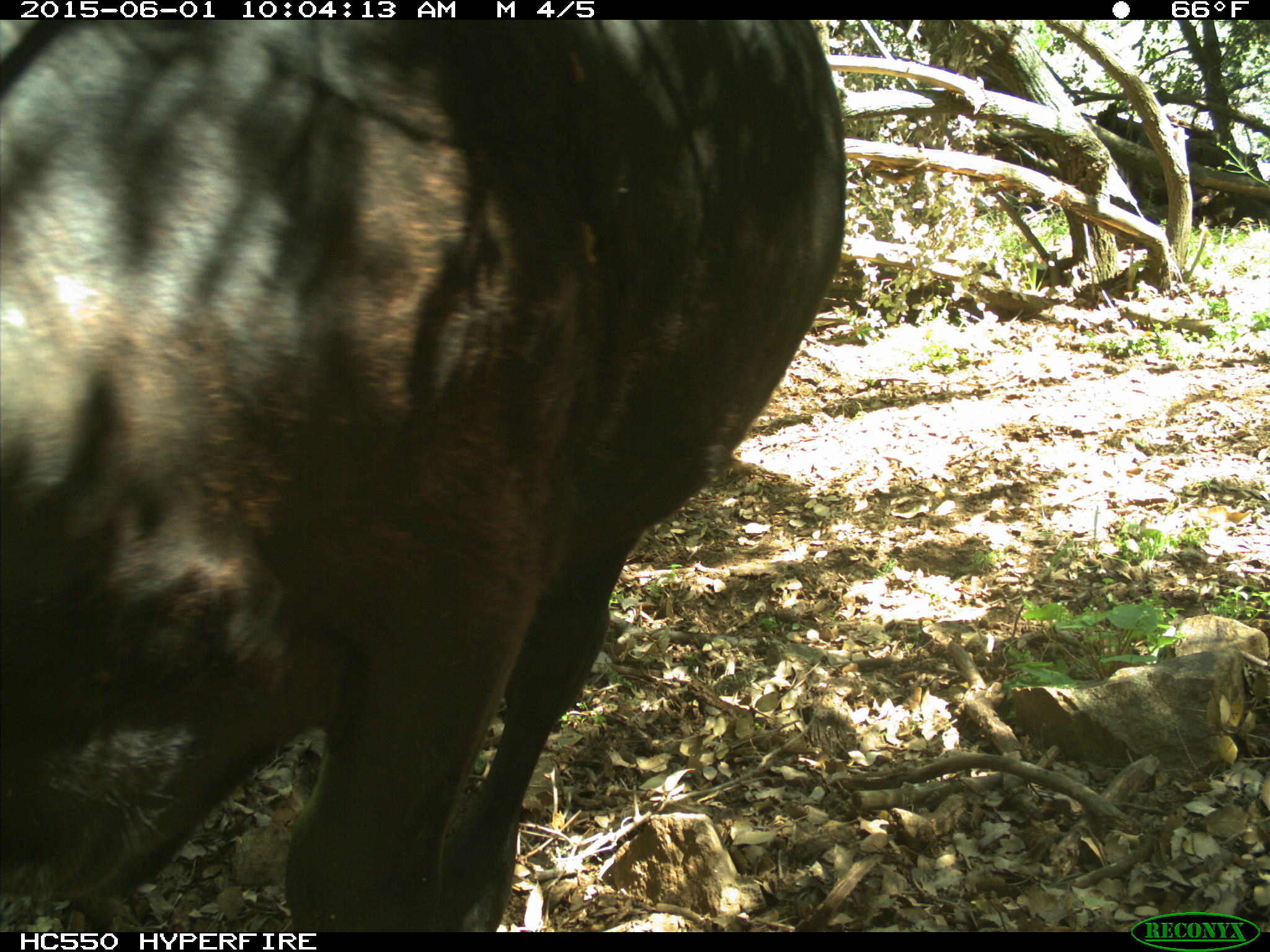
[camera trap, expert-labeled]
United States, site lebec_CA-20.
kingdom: Animalia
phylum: Chordata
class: Mammalia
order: Artiodactyla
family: Bovidae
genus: Bos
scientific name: Bos taurus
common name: domestic cow